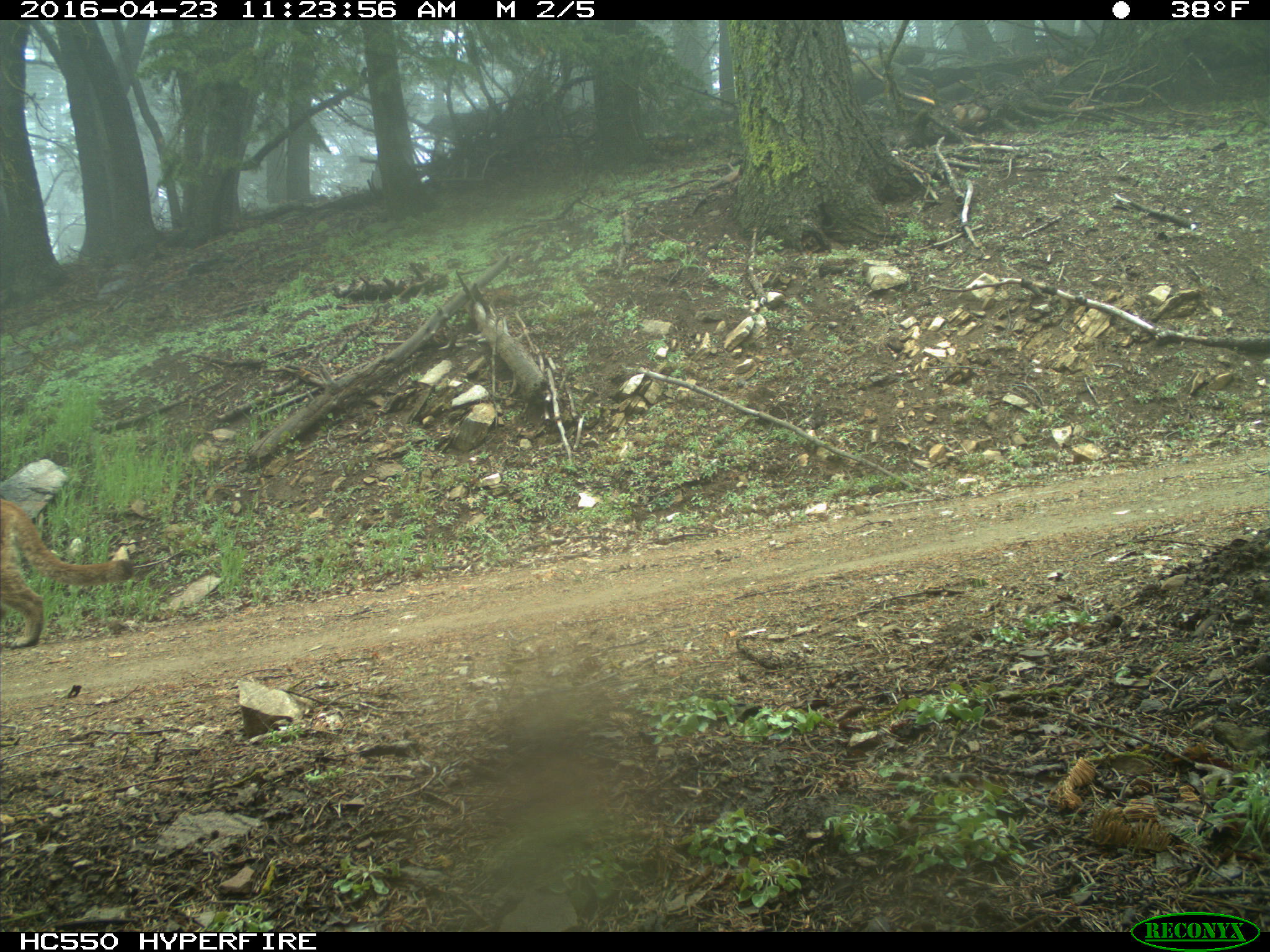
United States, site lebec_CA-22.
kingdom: Animalia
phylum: Chordata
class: Mammalia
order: Carnivora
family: Felidae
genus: Puma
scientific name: Puma concolor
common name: mountain lion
Puma concolor (mountain lion).